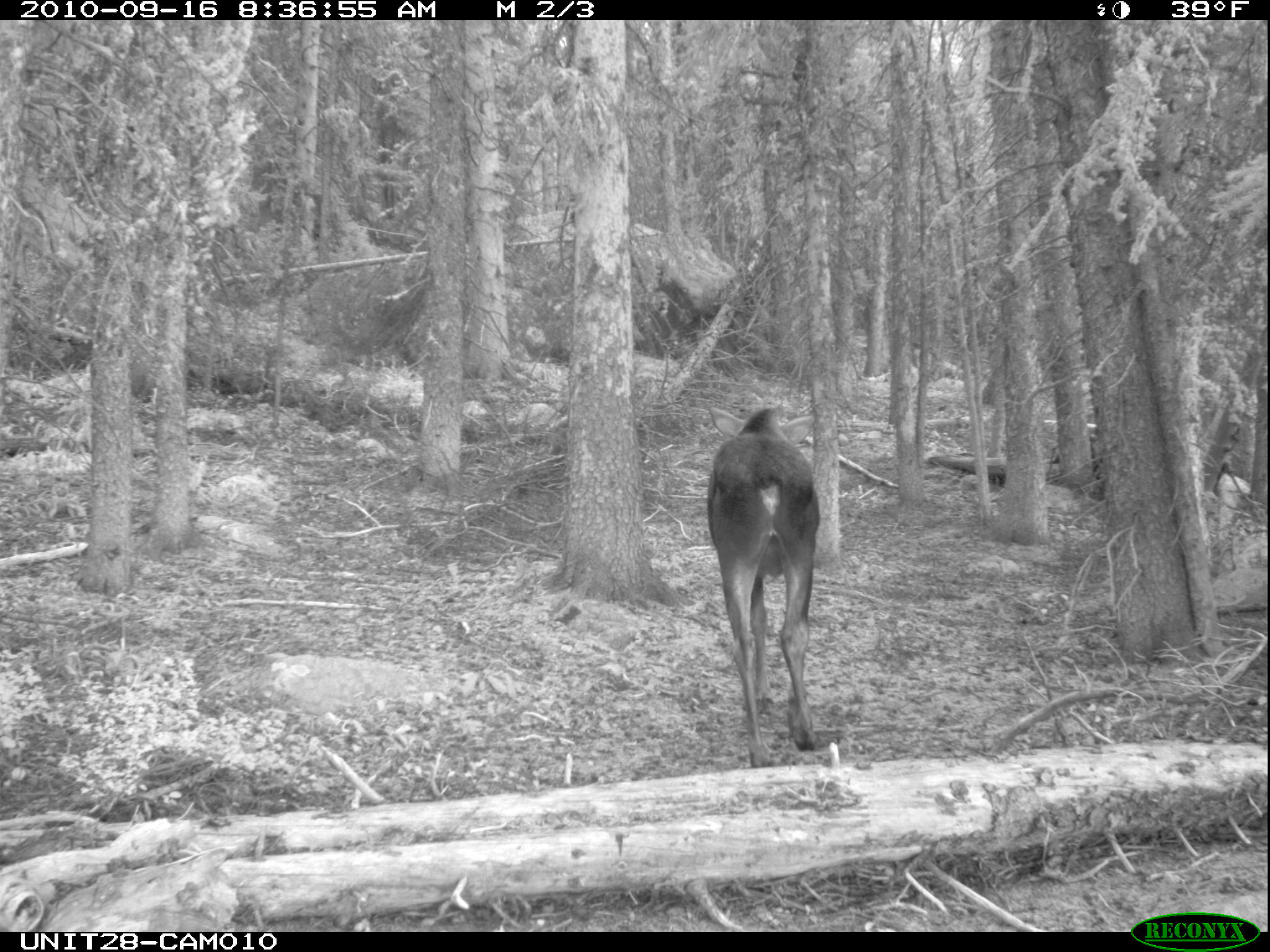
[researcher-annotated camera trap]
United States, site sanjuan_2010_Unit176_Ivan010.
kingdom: Animalia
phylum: Chordata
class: Mammalia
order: Artiodactyla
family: Cervidae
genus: Alces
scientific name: Alces alces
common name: moose